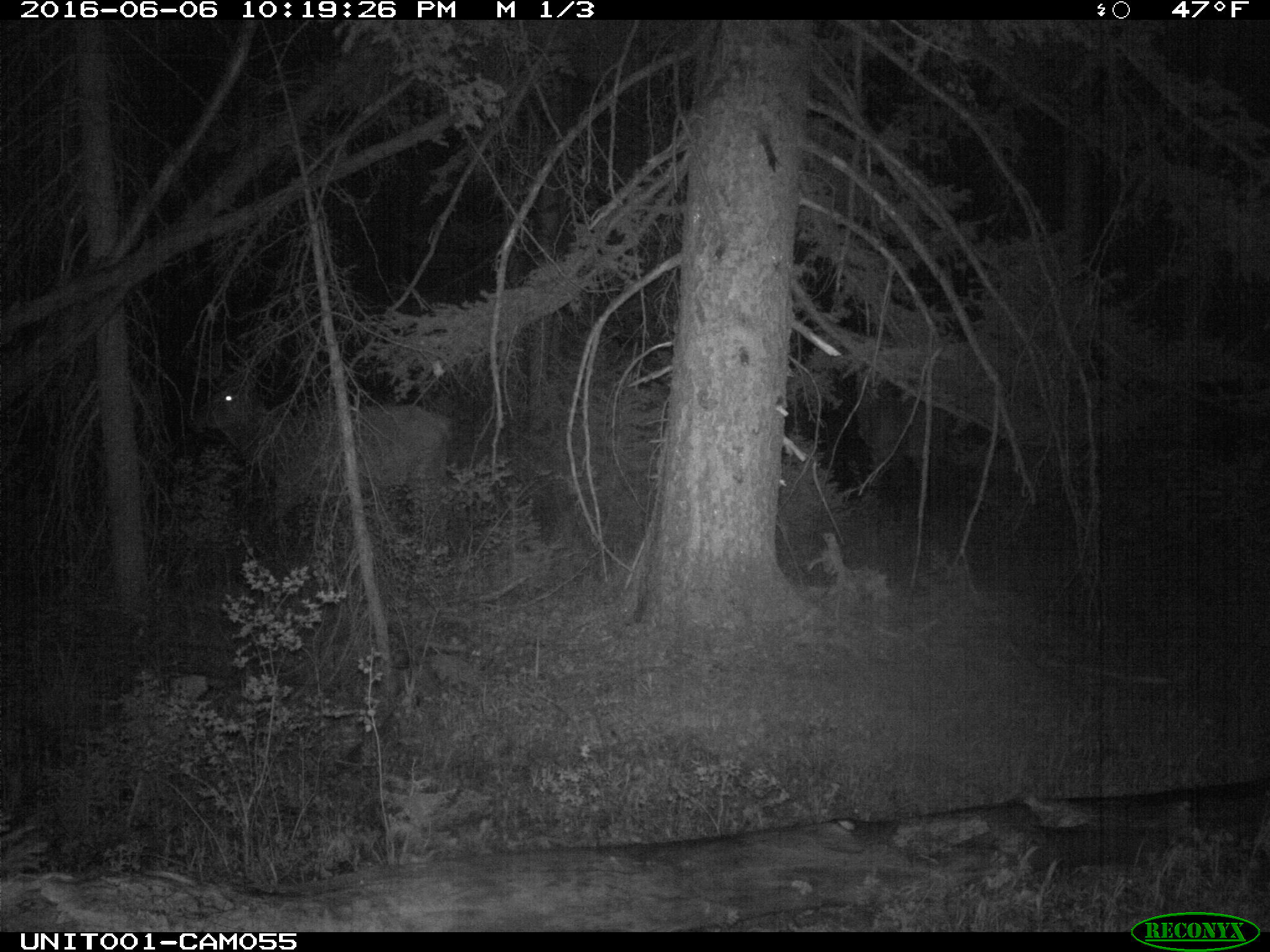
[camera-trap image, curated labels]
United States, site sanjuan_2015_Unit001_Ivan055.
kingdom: Animalia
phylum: Chordata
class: Mammalia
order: Artiodactyla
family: Cervidae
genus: Cervus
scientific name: Cervus elaphus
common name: red deer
Cervus elaphus (red deer).